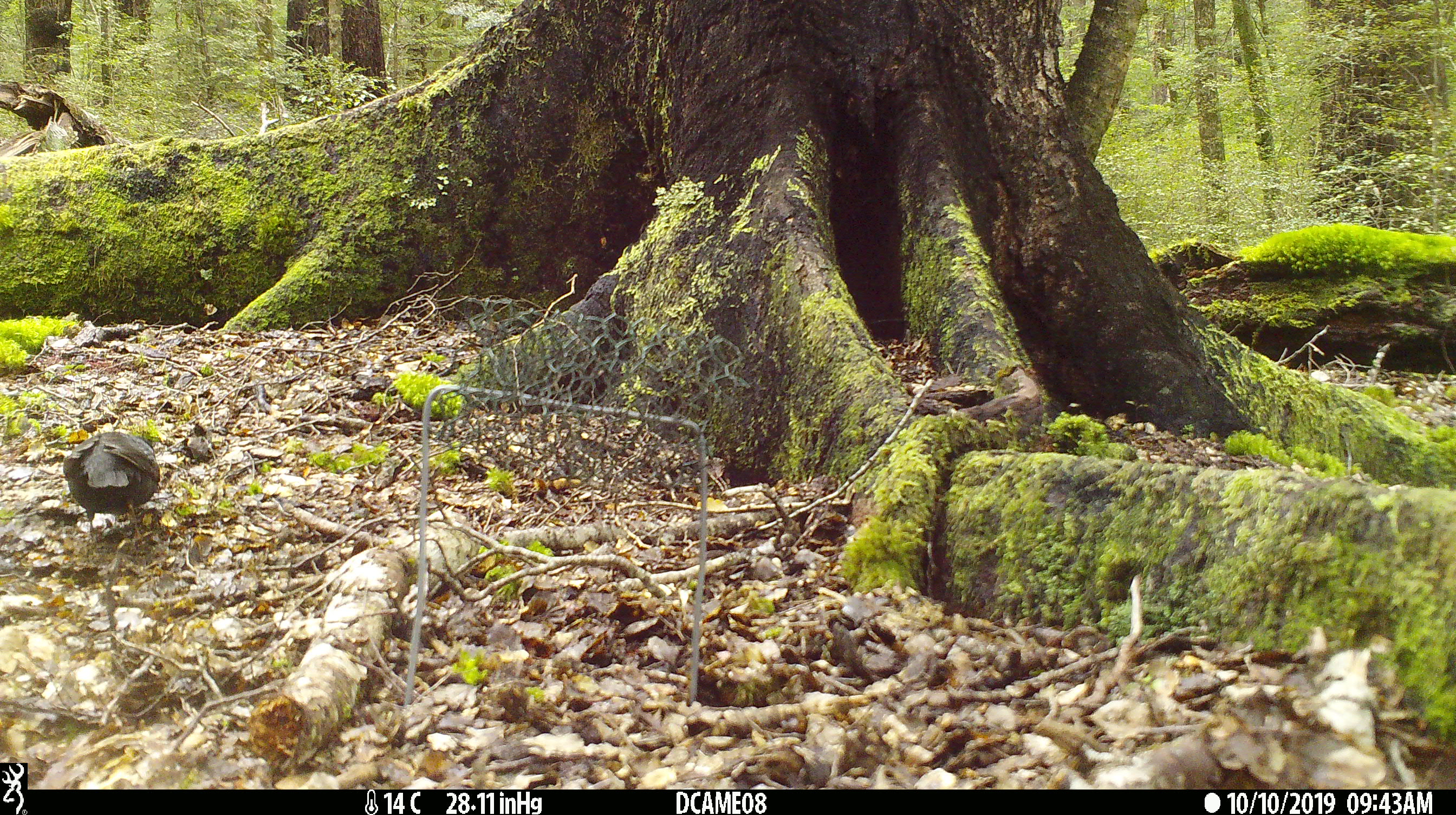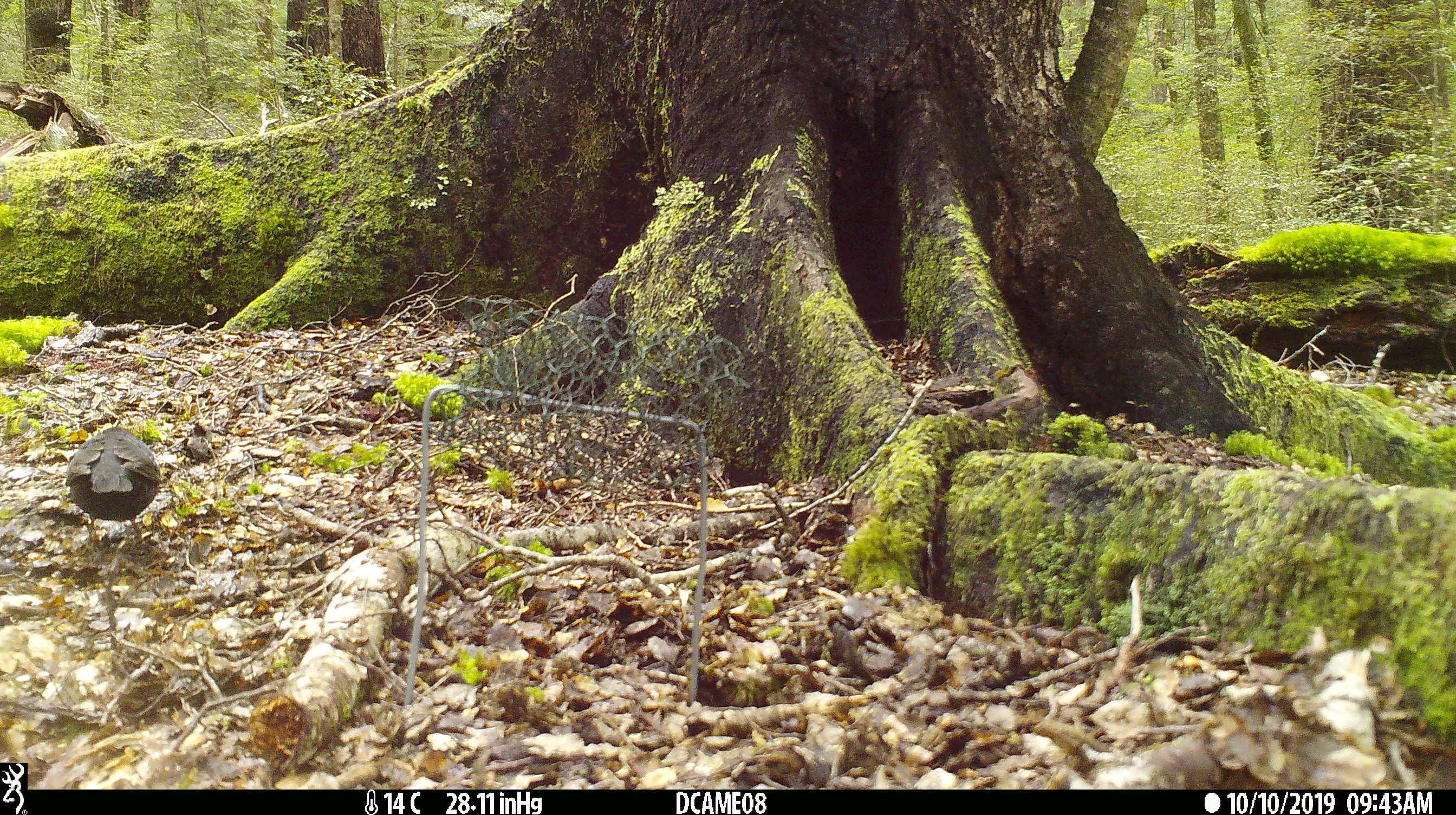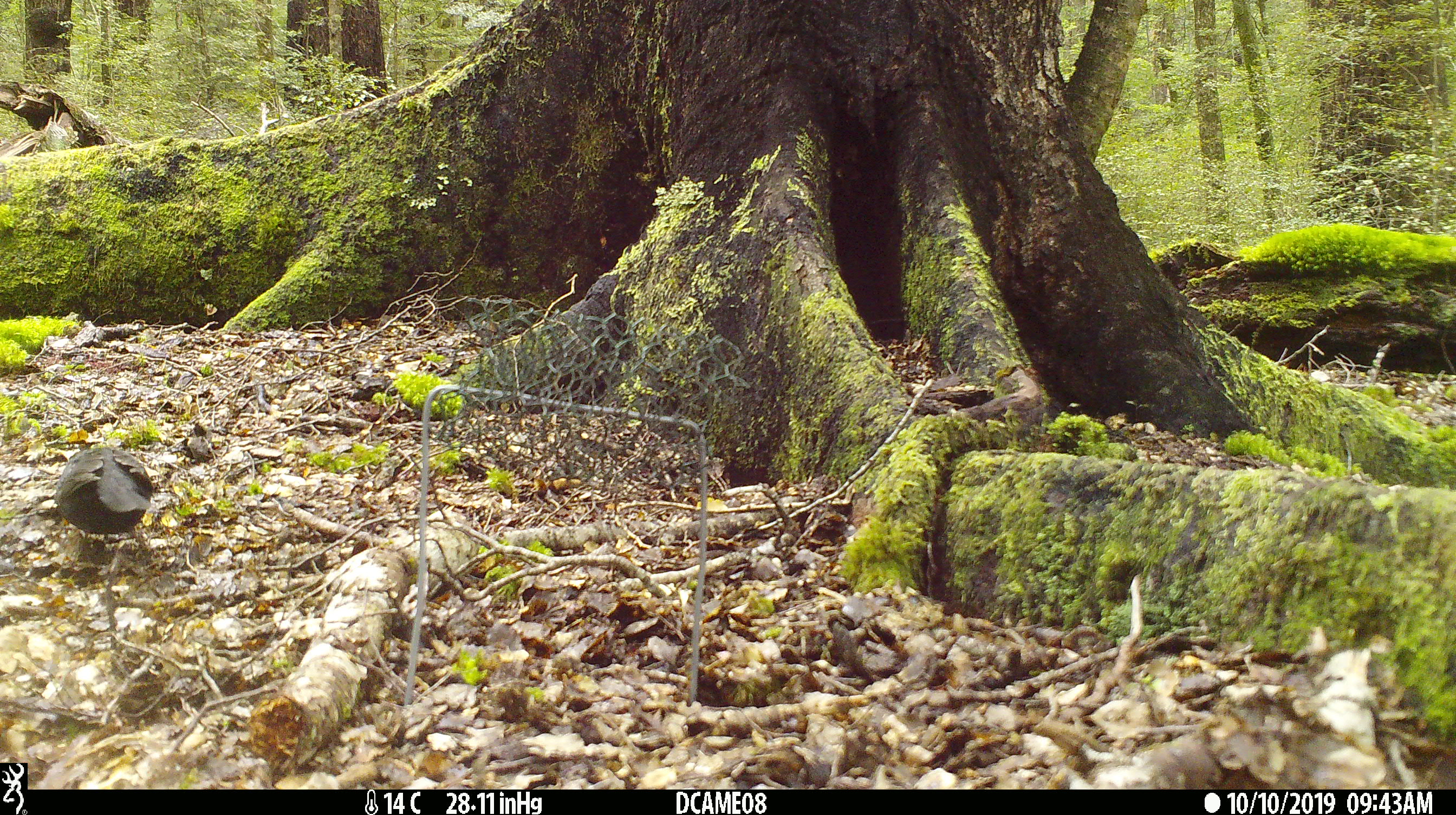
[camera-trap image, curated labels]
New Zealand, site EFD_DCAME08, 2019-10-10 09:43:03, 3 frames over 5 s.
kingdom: Animalia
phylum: Chordata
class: Aves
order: Passeriformes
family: Turdidae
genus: Turdus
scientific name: Turdus merula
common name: eurasian blackbird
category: blackbird